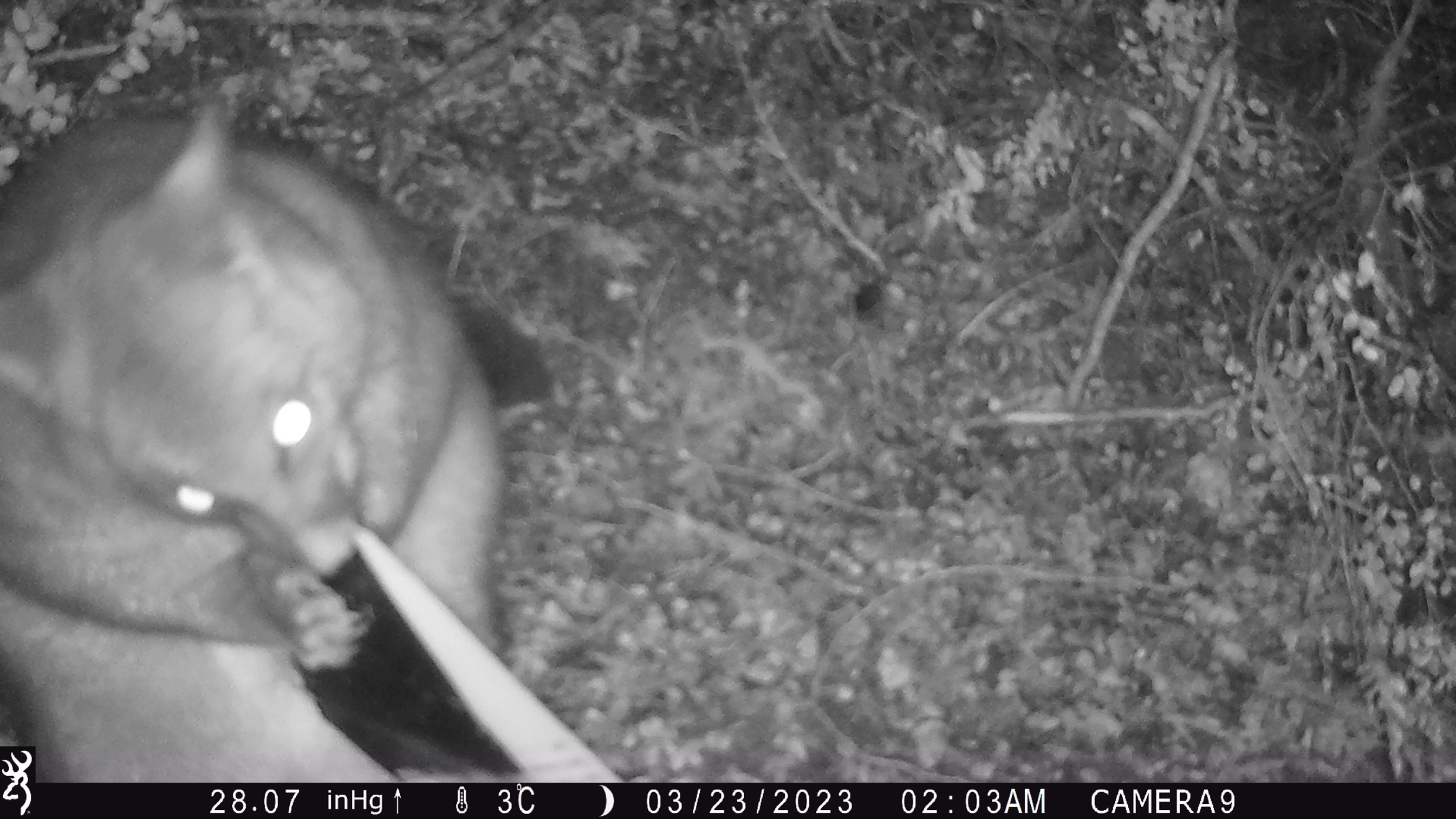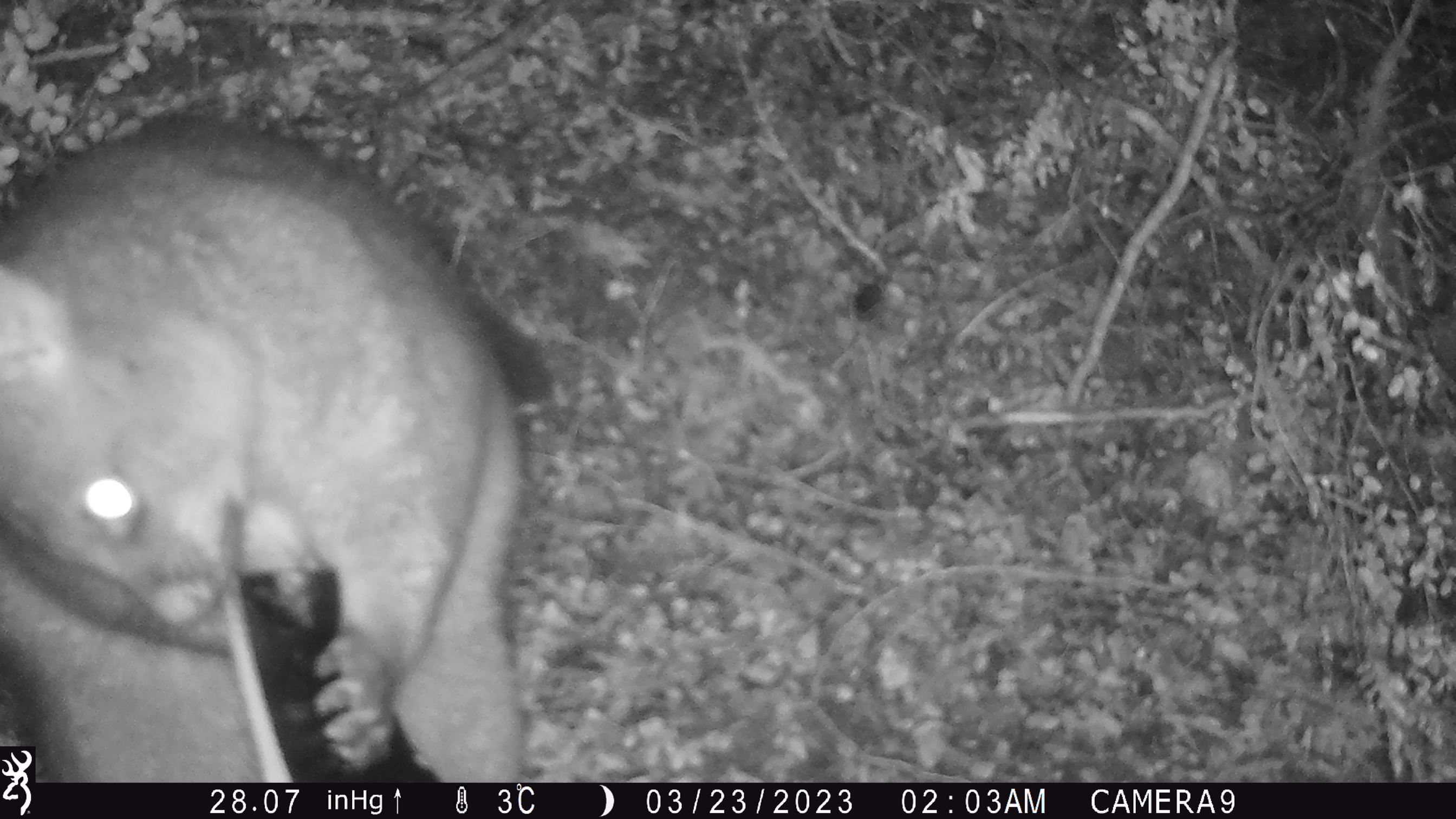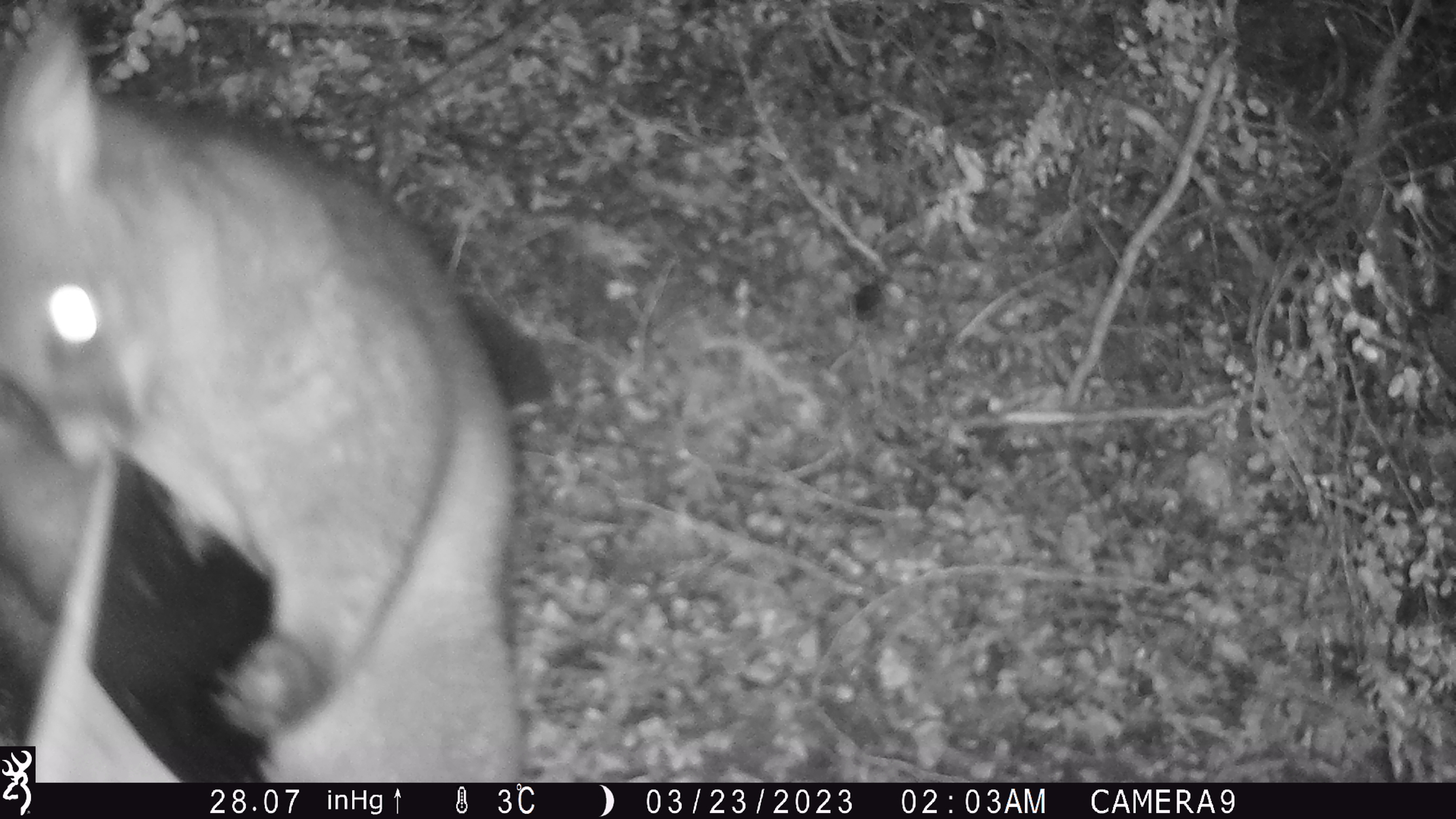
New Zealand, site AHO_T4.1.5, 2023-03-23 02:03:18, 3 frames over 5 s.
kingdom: Animalia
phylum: Chordata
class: Mammalia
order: Carnivora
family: Mustelidae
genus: Mustela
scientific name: Mustela erminea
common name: stoat